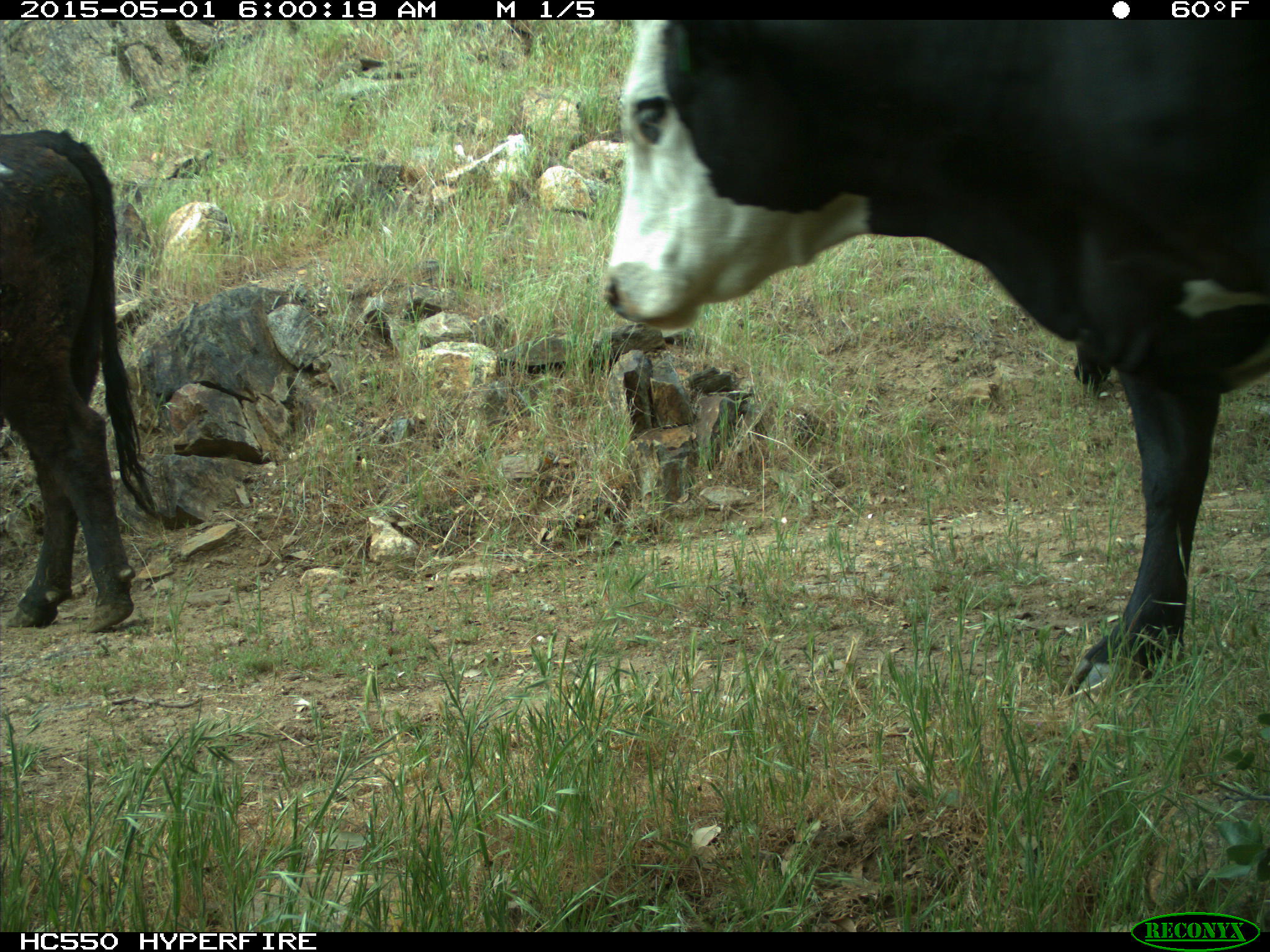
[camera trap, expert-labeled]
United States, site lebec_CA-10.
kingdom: Animalia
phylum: Chordata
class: Mammalia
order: Artiodactyla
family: Bovidae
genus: Bos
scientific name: Bos taurus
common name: domestic cow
Bos taurus (domestic cow).